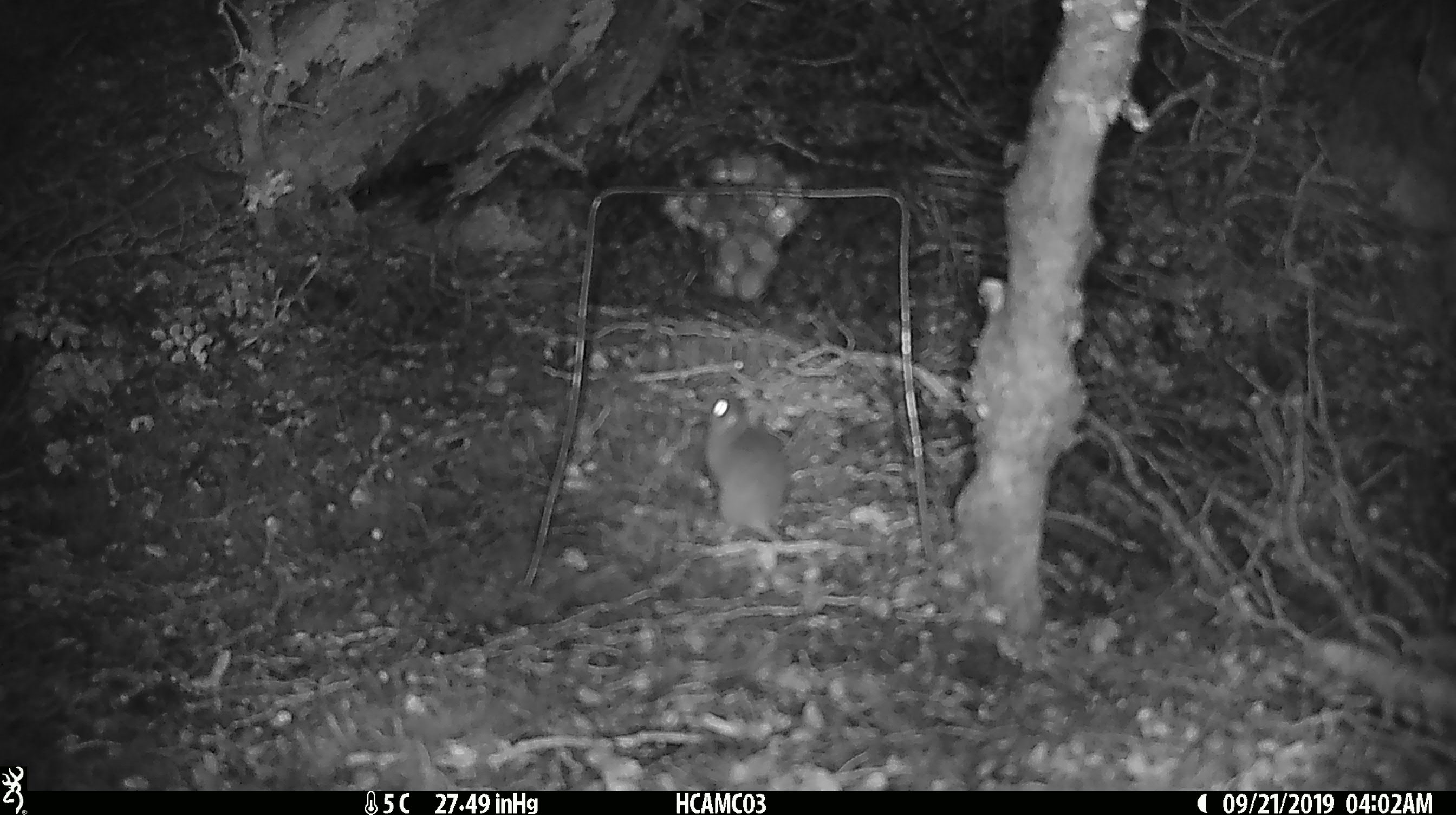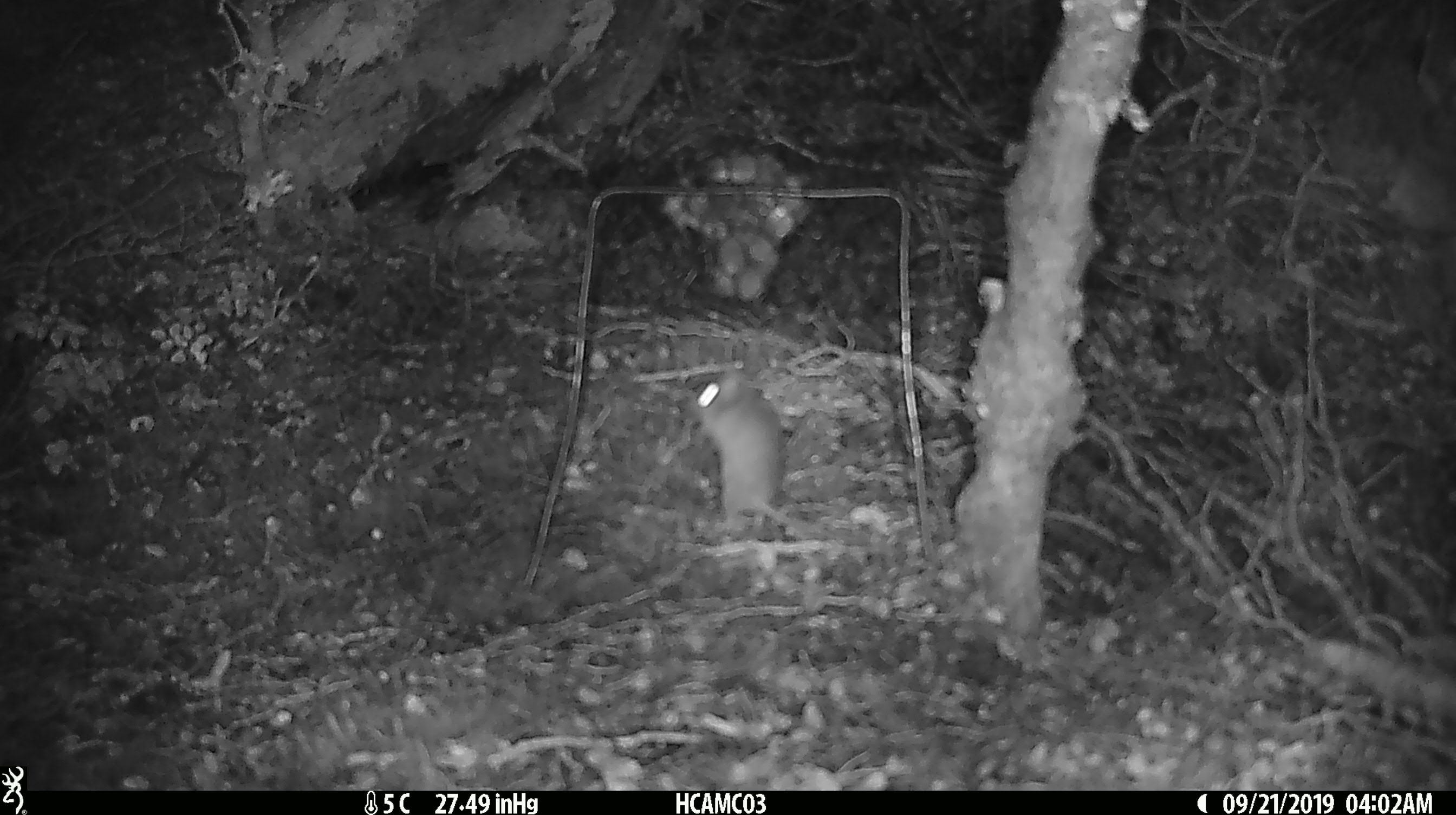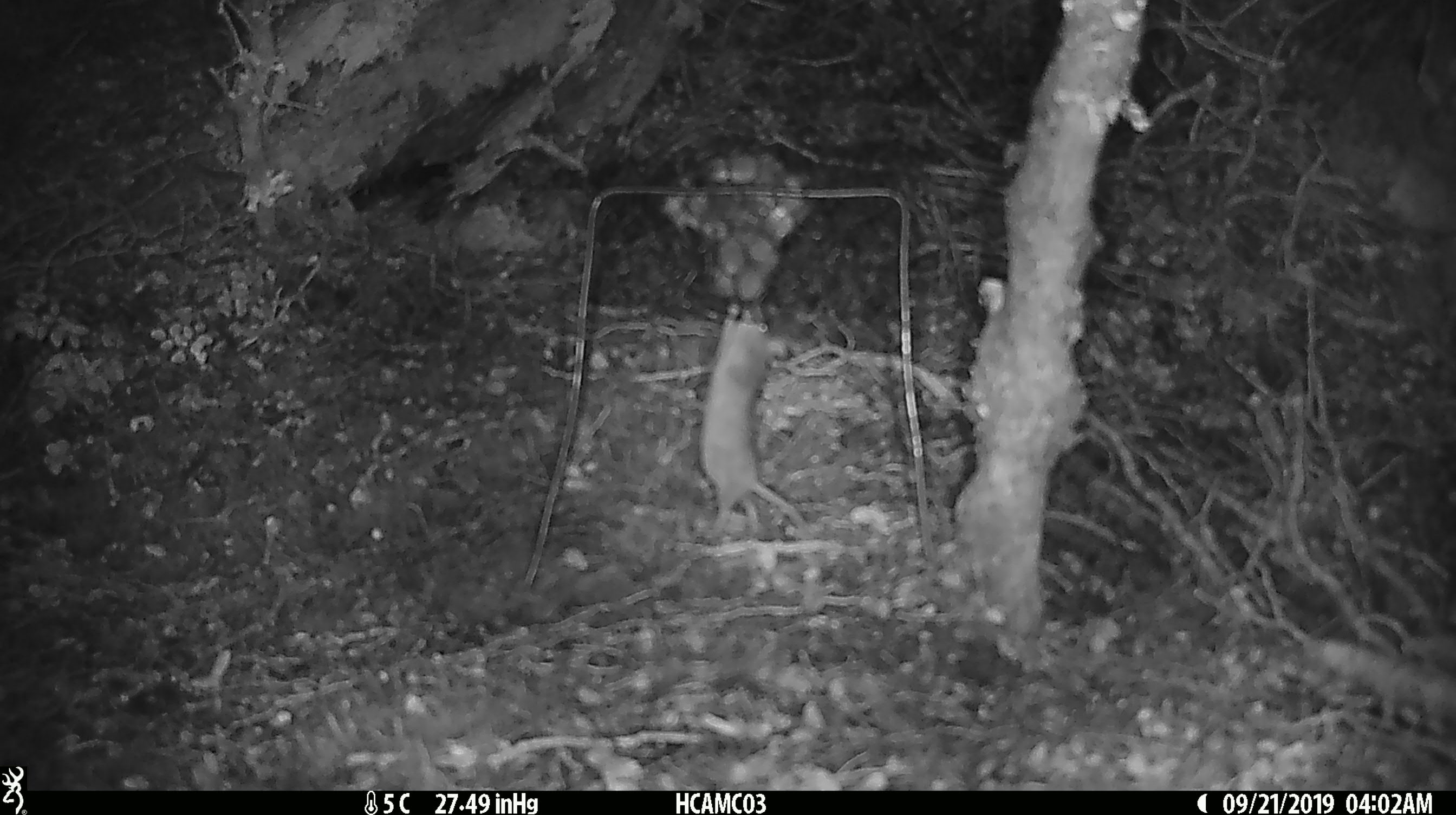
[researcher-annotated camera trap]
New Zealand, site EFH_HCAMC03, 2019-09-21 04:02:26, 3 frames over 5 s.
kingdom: Animalia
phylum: Chordata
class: Mammalia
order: Rodentia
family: Muridae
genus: Mus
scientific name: Mus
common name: mouse